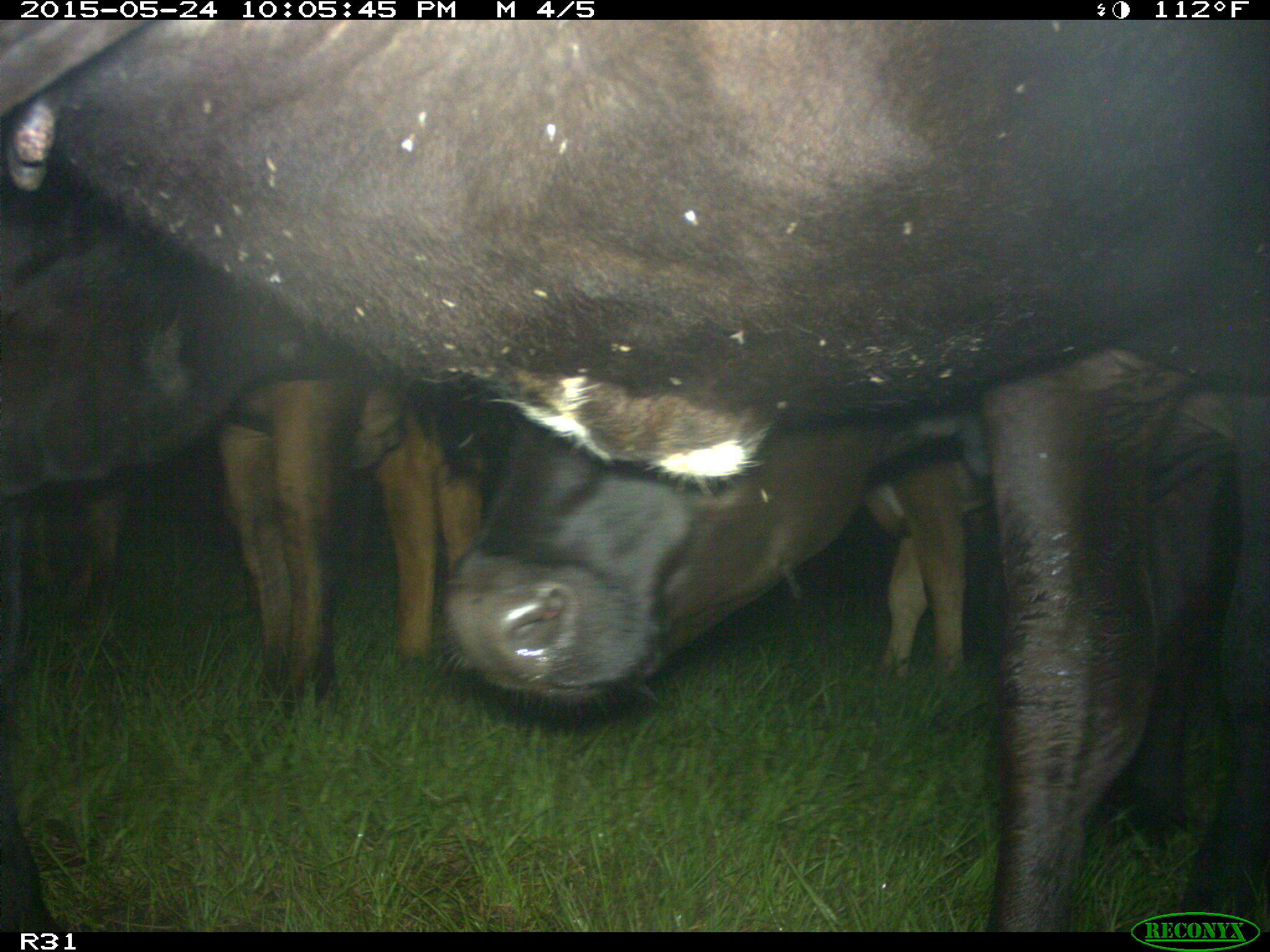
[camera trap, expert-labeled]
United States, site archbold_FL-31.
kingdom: Animalia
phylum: Chordata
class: Mammalia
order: Artiodactyla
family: Bovidae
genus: Bos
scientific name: Bos taurus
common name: domestic cow